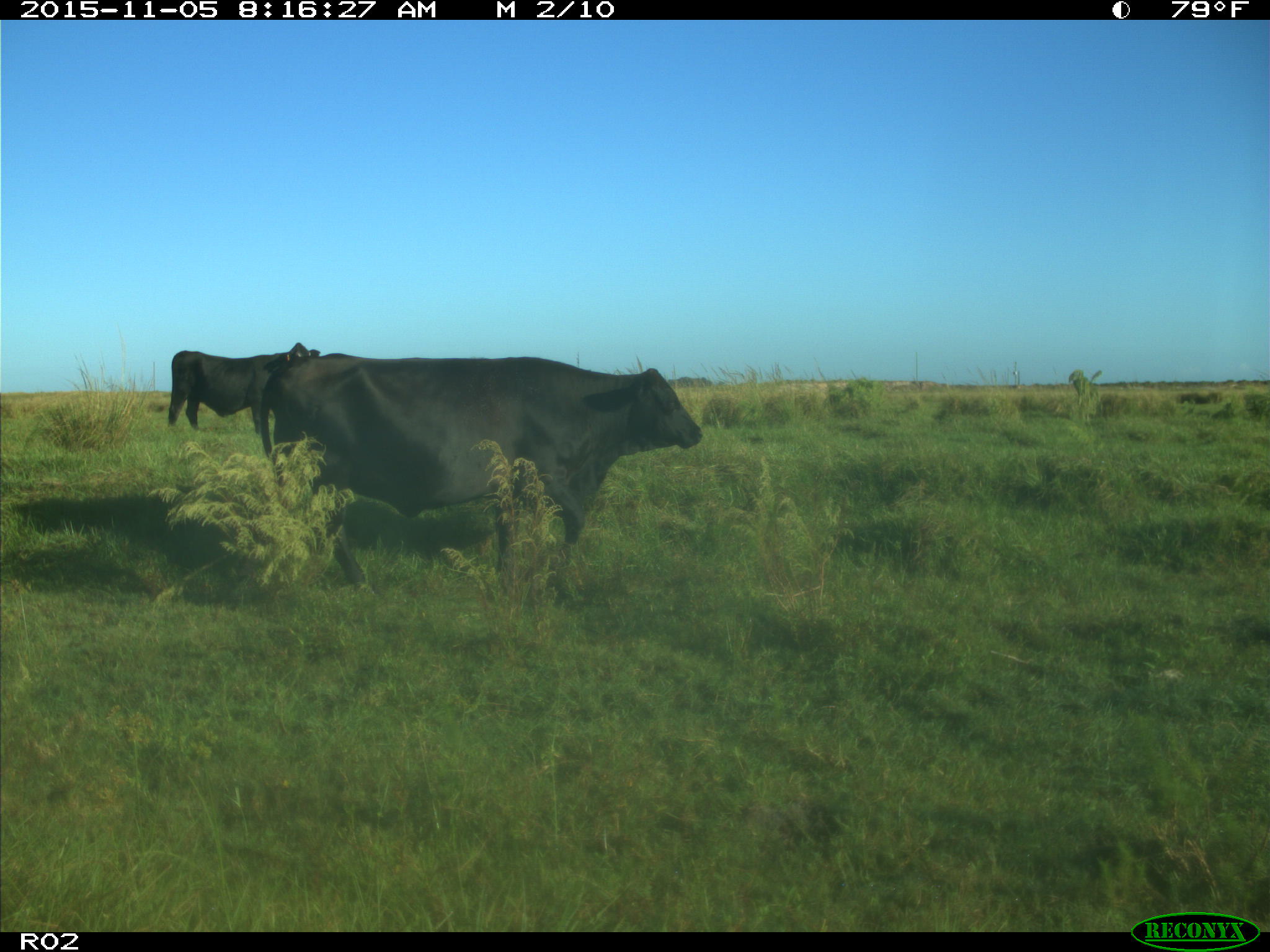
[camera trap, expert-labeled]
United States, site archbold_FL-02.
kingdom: Animalia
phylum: Chordata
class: Mammalia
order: Artiodactyla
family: Bovidae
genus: Bos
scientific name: Bos taurus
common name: domestic cow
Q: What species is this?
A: Bos taurus (domestic cow).